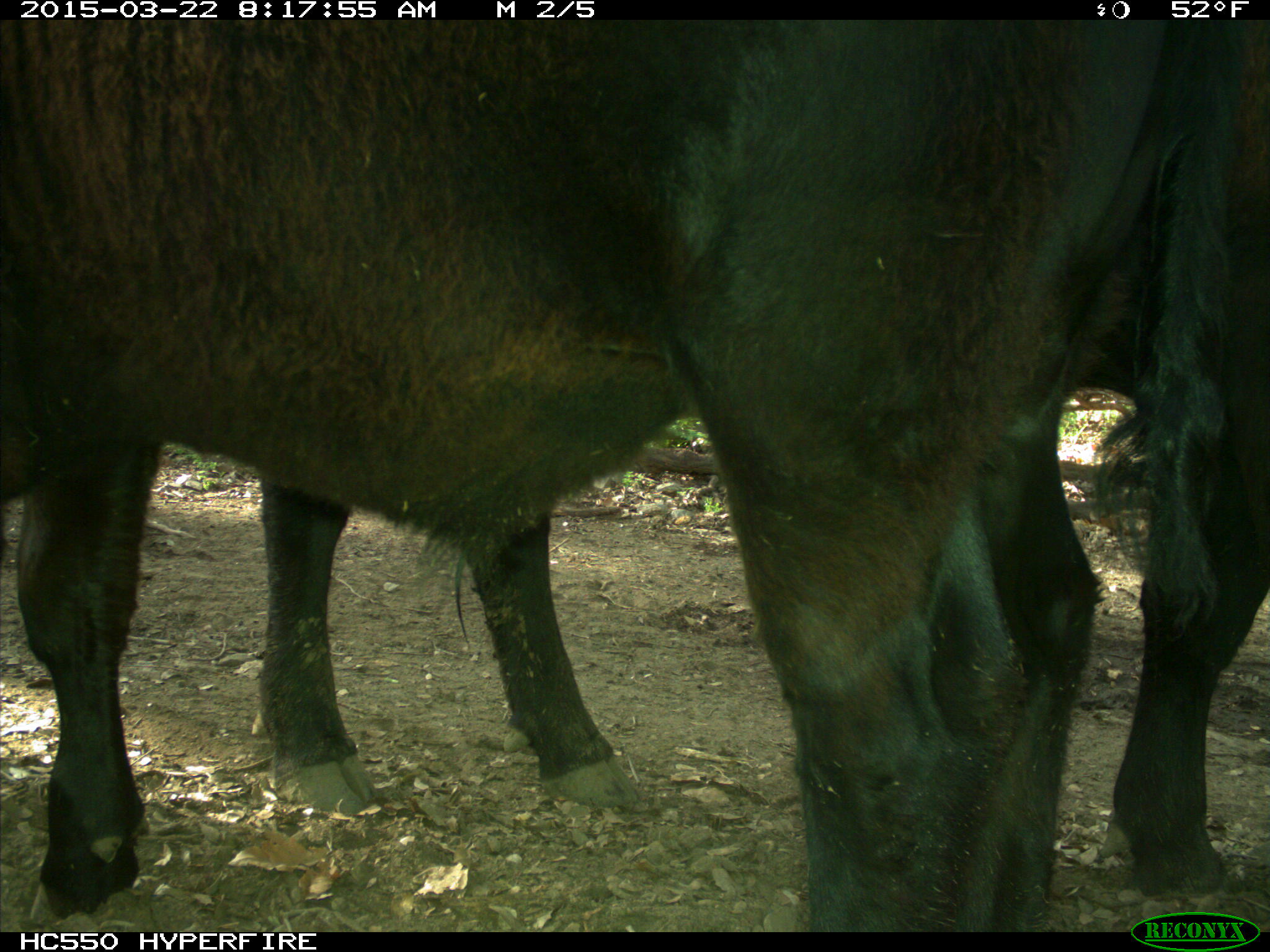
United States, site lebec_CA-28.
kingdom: Animalia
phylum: Chordata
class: Mammalia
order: Artiodactyla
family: Bovidae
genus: Bos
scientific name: Bos taurus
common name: domestic cow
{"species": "Bos taurus (domestic cow)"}